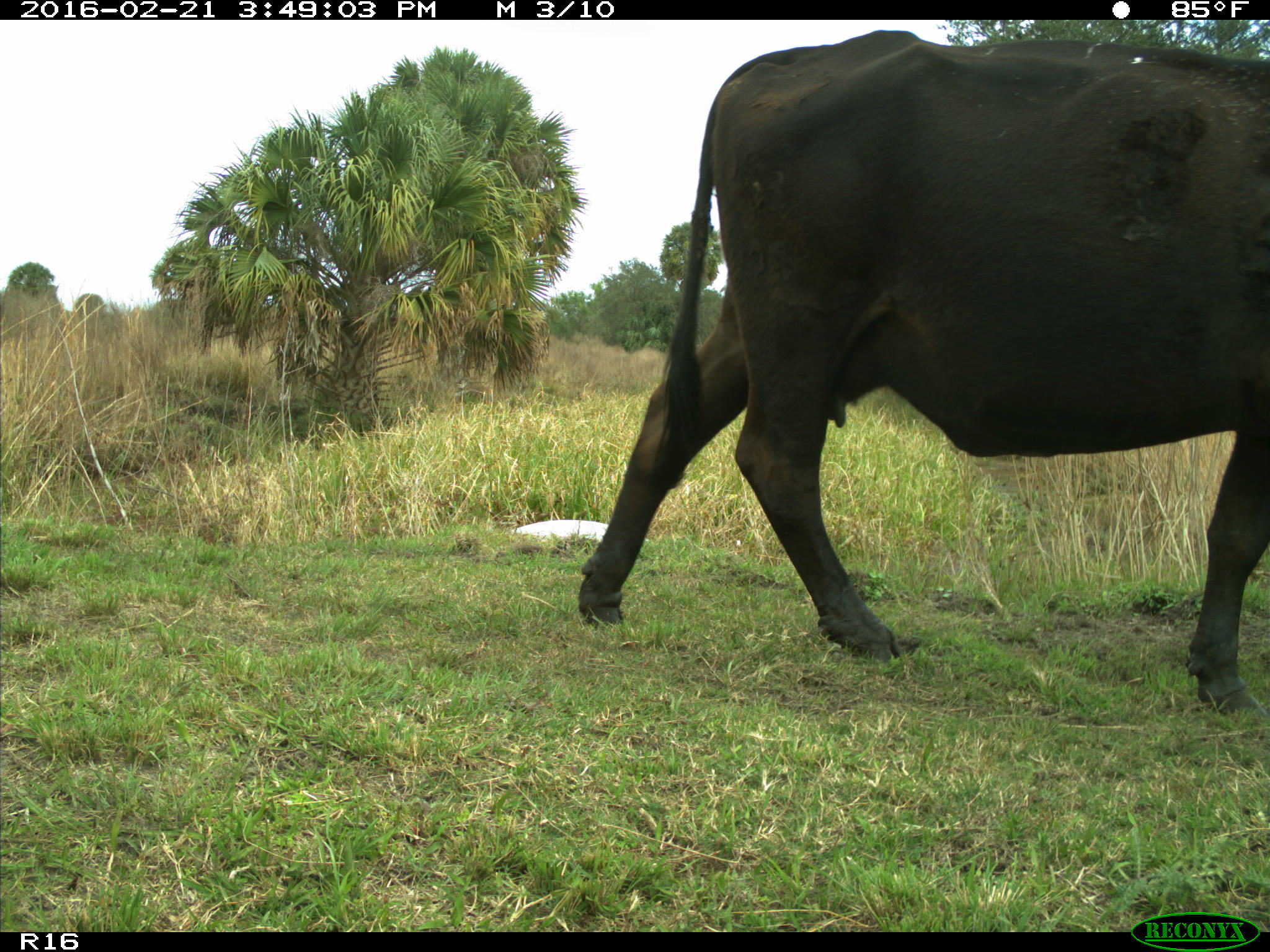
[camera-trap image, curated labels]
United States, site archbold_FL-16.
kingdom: Animalia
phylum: Chordata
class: Mammalia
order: Artiodactyla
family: Bovidae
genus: Bos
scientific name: Bos taurus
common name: domestic cow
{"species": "Bos taurus (domestic cow)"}